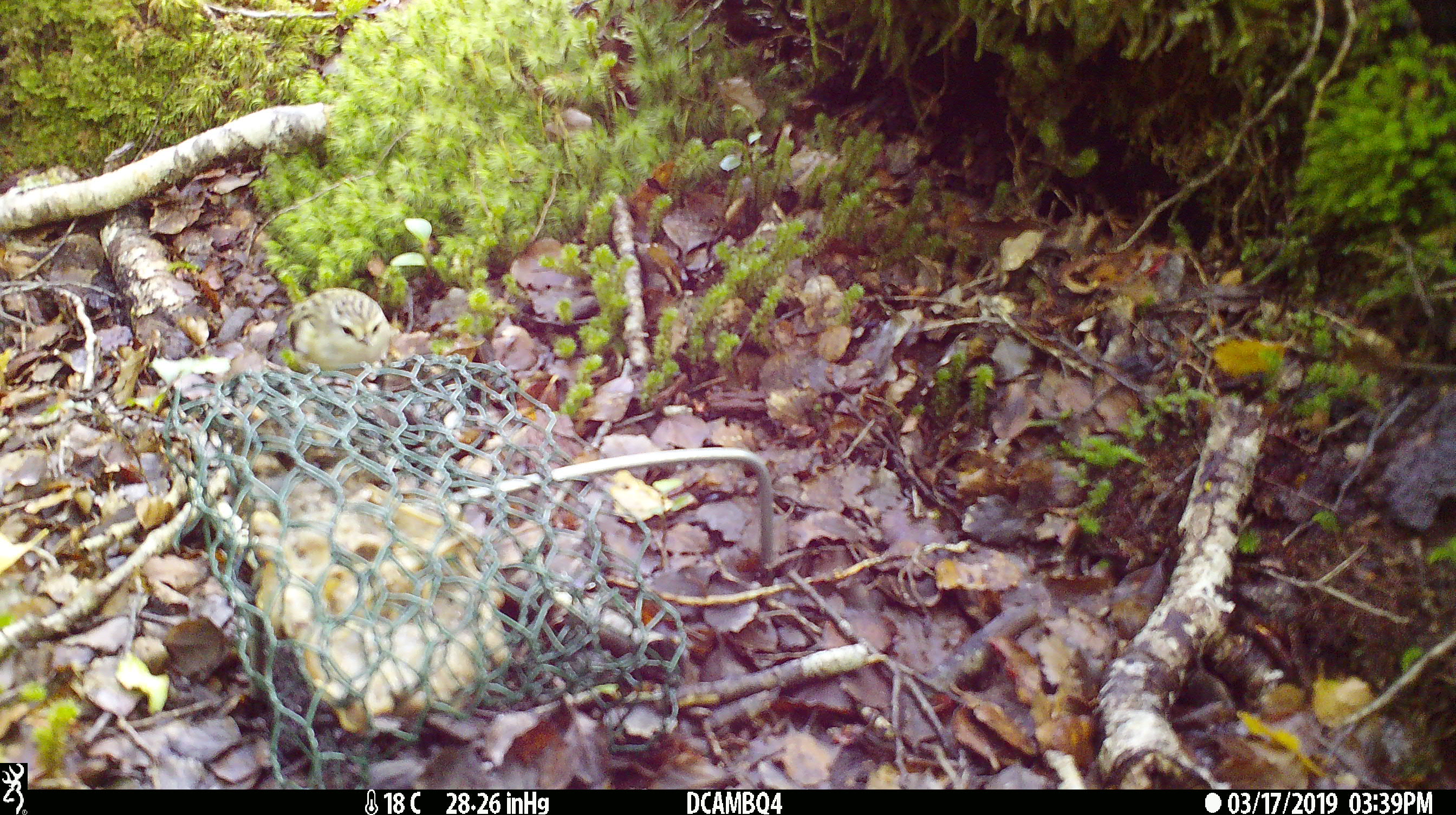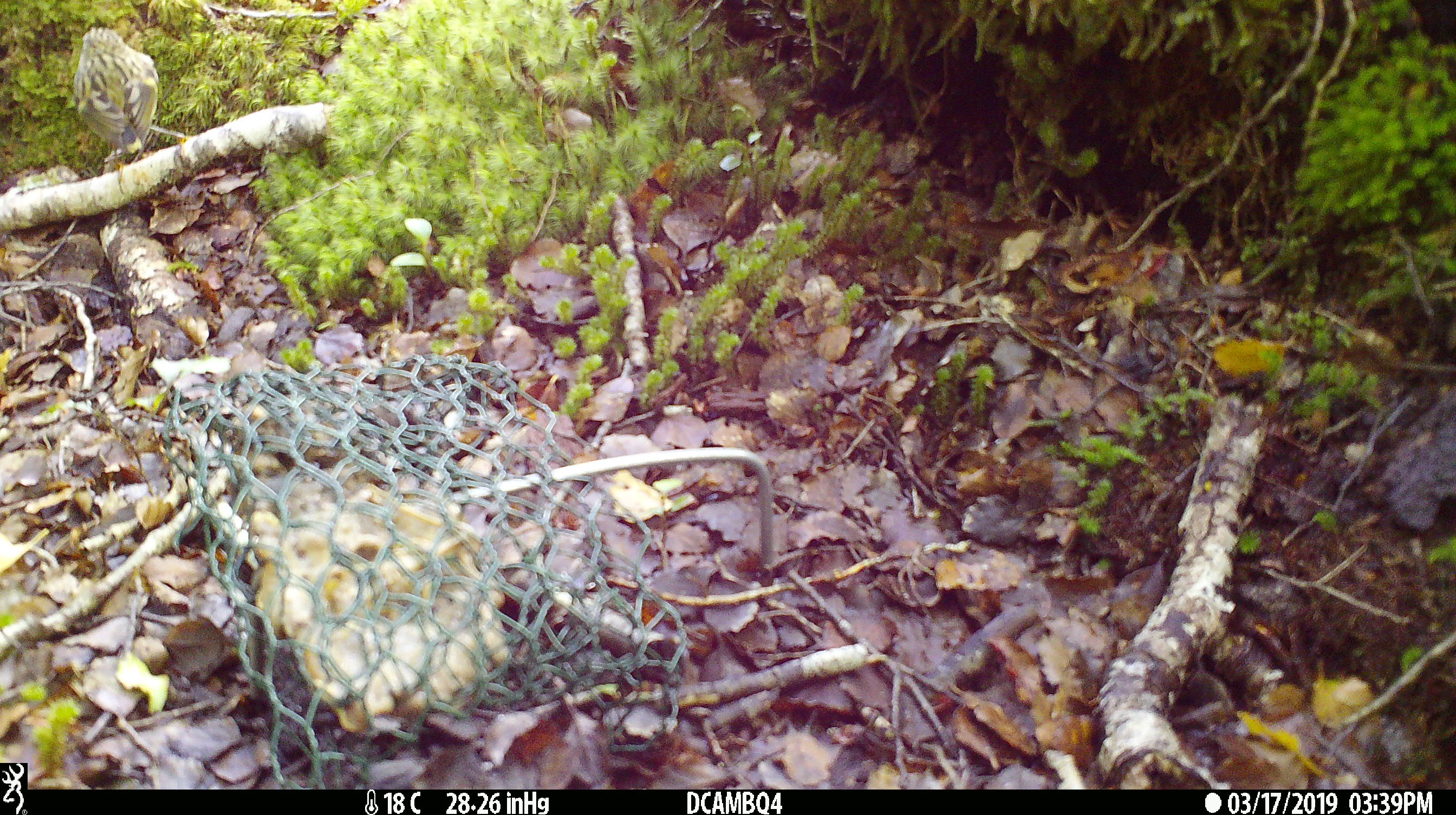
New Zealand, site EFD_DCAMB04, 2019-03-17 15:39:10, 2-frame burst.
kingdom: Animalia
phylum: Chordata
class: Aves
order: Passeriformes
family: Acanthisittidae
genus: Acanthisitta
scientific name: Acanthisitta chloris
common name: rifleman